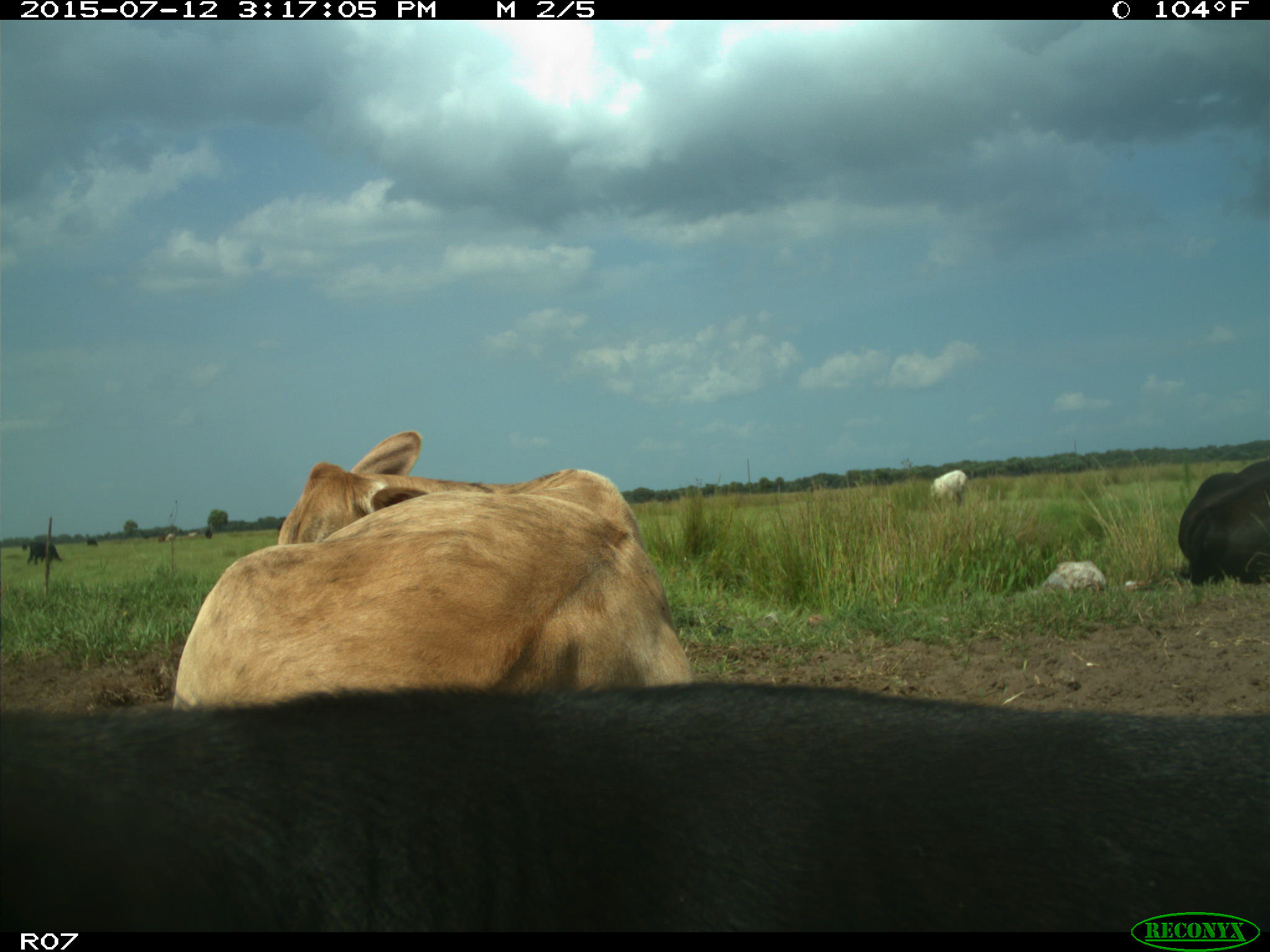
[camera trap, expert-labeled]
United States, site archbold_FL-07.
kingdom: Animalia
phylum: Chordata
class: Mammalia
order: Artiodactyla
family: Bovidae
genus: Bos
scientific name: Bos taurus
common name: domestic cow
Bos taurus (domestic cow).